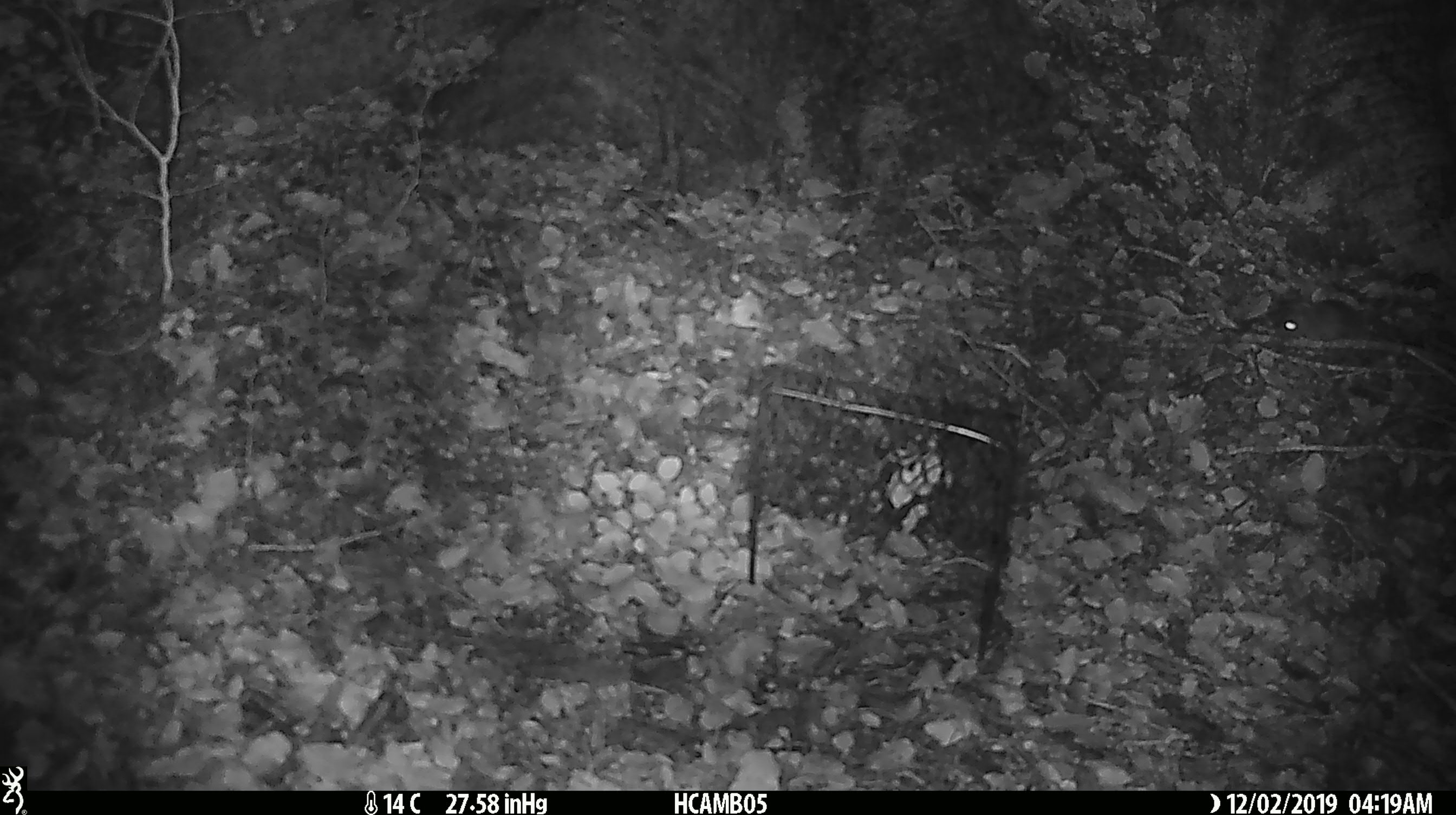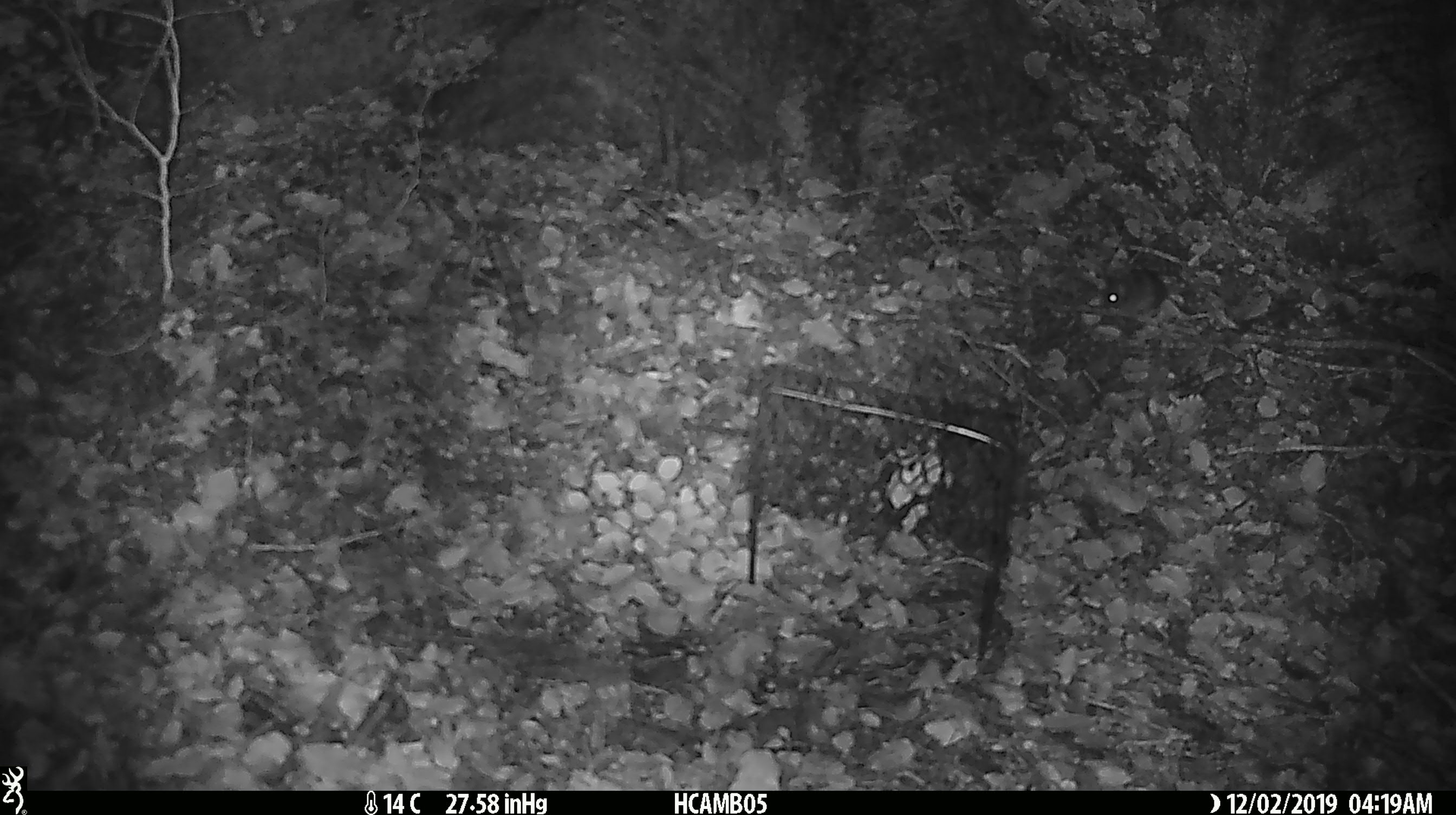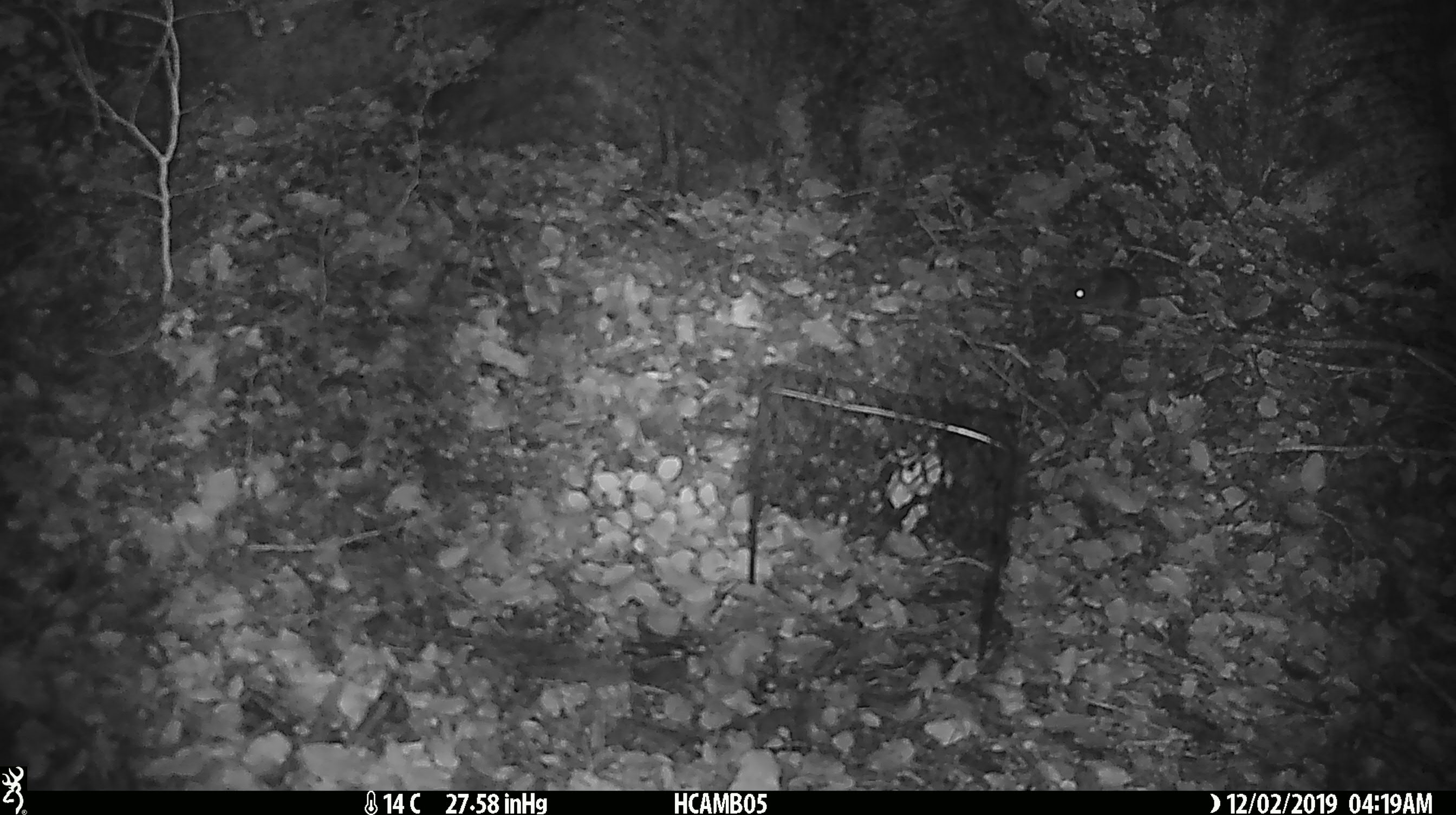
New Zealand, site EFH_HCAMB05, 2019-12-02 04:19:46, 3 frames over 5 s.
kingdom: Animalia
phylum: Chordata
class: Mammalia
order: Rodentia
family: Muridae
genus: Mus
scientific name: Mus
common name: mouse